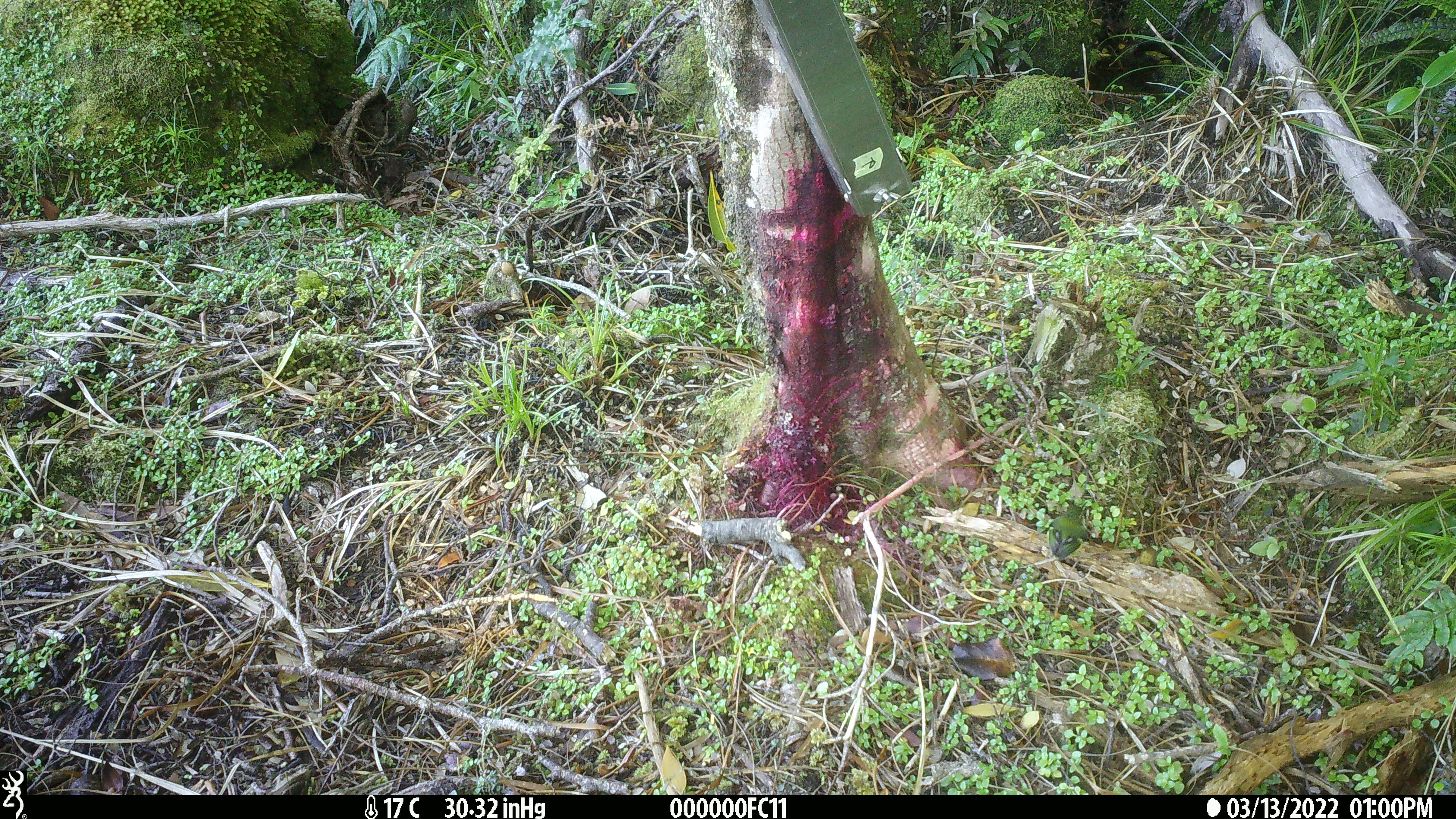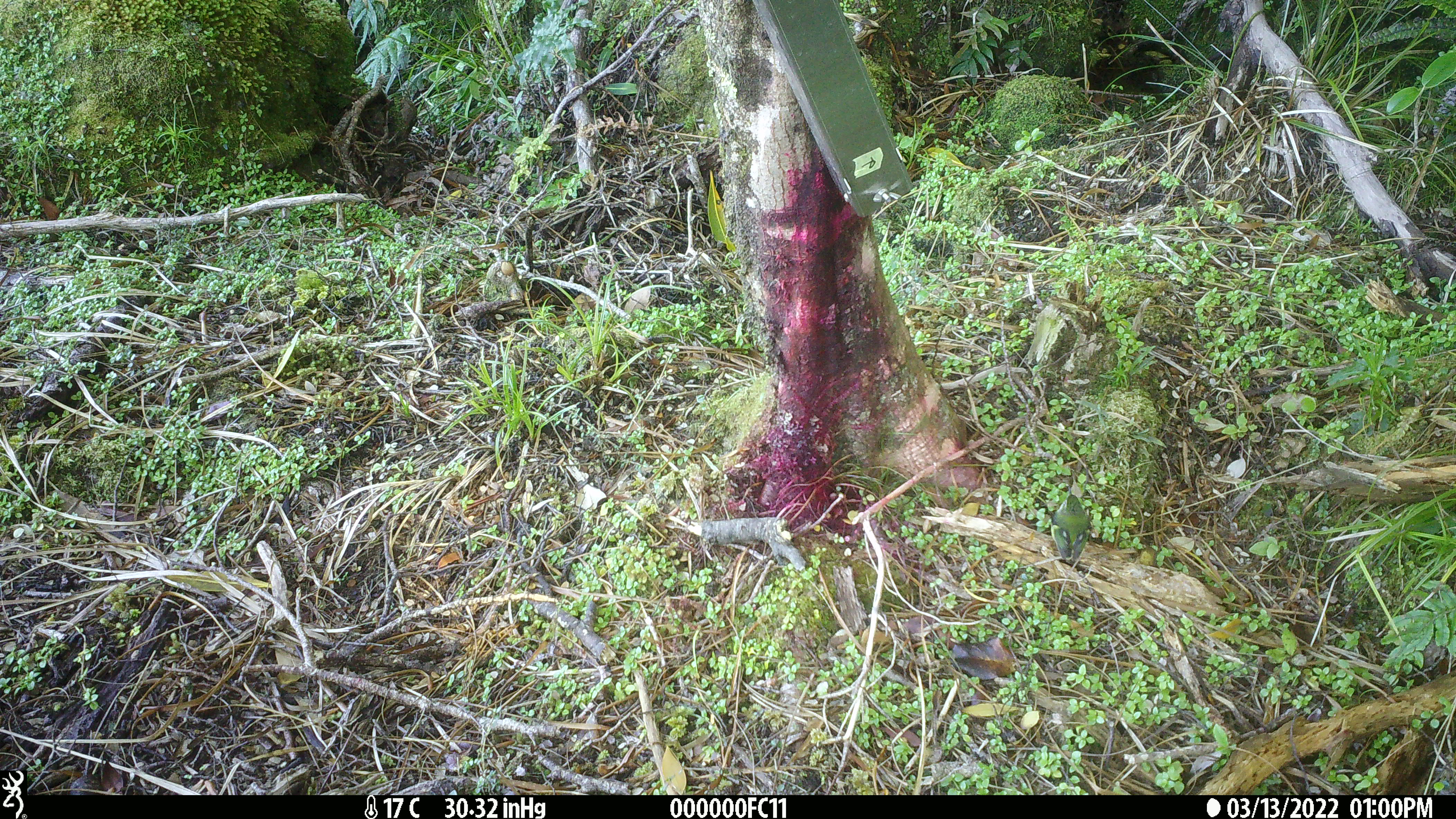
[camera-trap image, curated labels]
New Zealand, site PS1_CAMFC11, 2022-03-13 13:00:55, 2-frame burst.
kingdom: Animalia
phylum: Chordata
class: Aves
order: Passeriformes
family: Acanthisittidae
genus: Acanthisitta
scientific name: Acanthisitta chloris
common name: rifleman